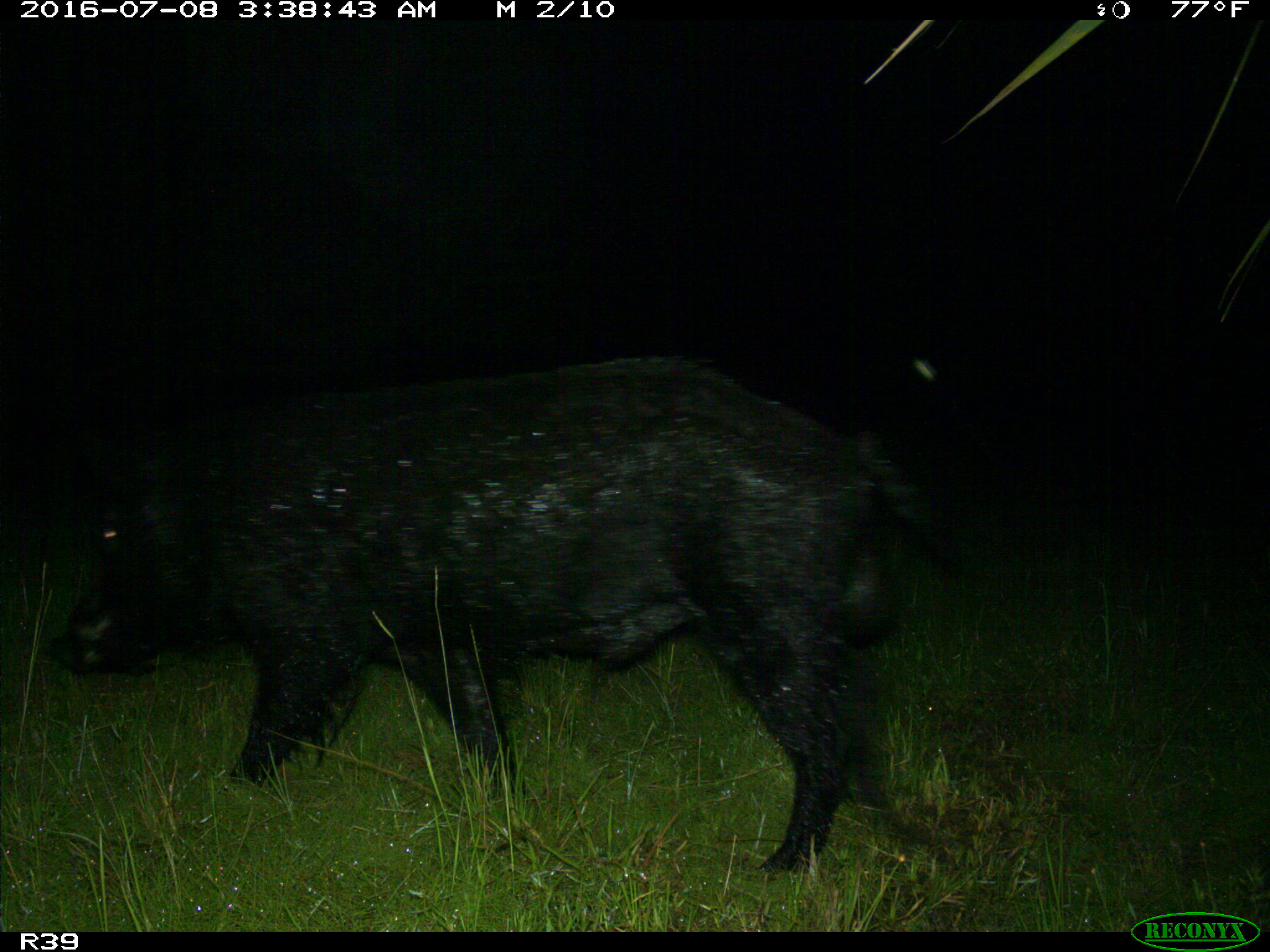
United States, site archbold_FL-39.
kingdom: Animalia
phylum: Chordata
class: Mammalia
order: Artiodactyla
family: Suidae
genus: Sus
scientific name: Sus scrofa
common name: wild boar